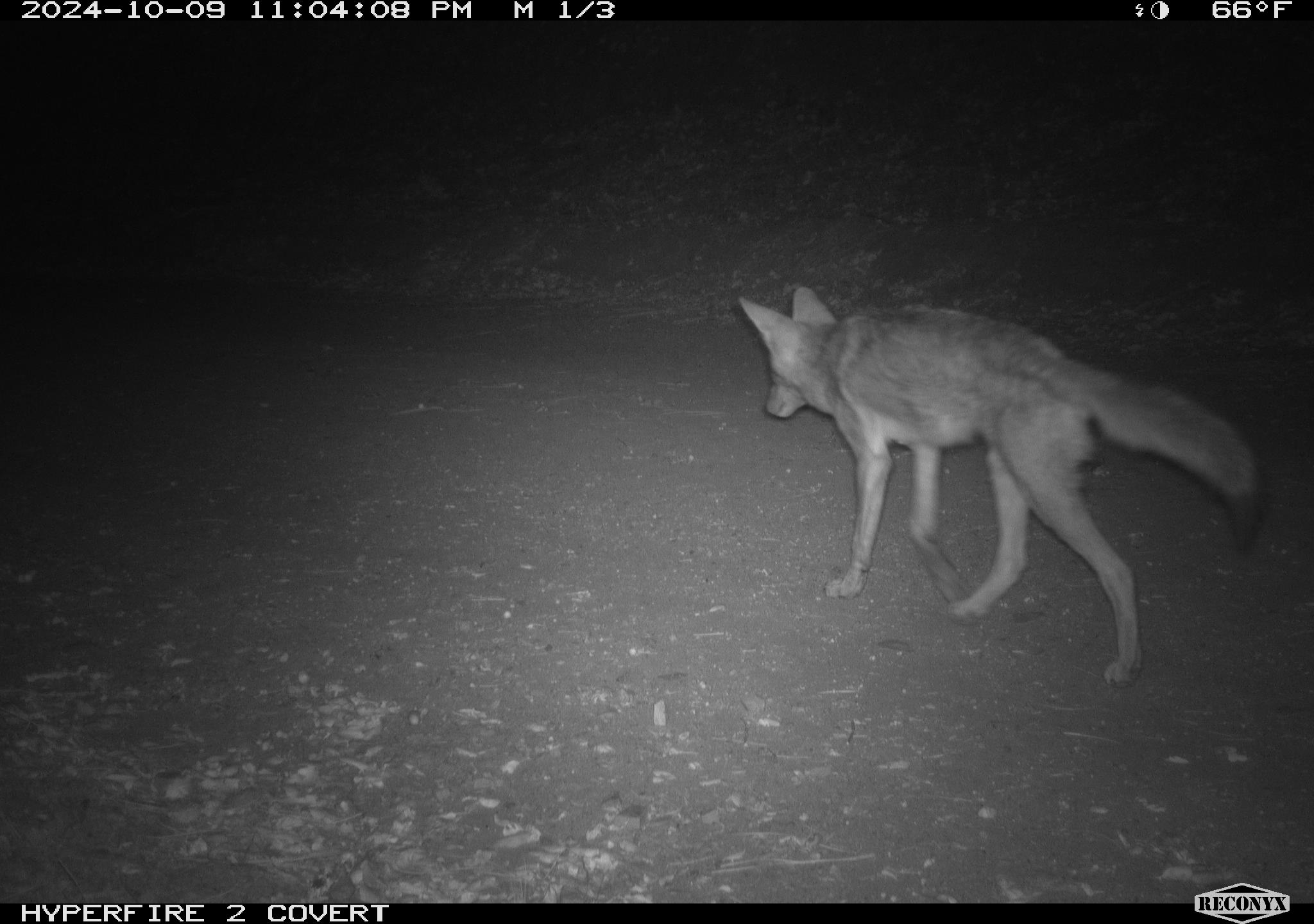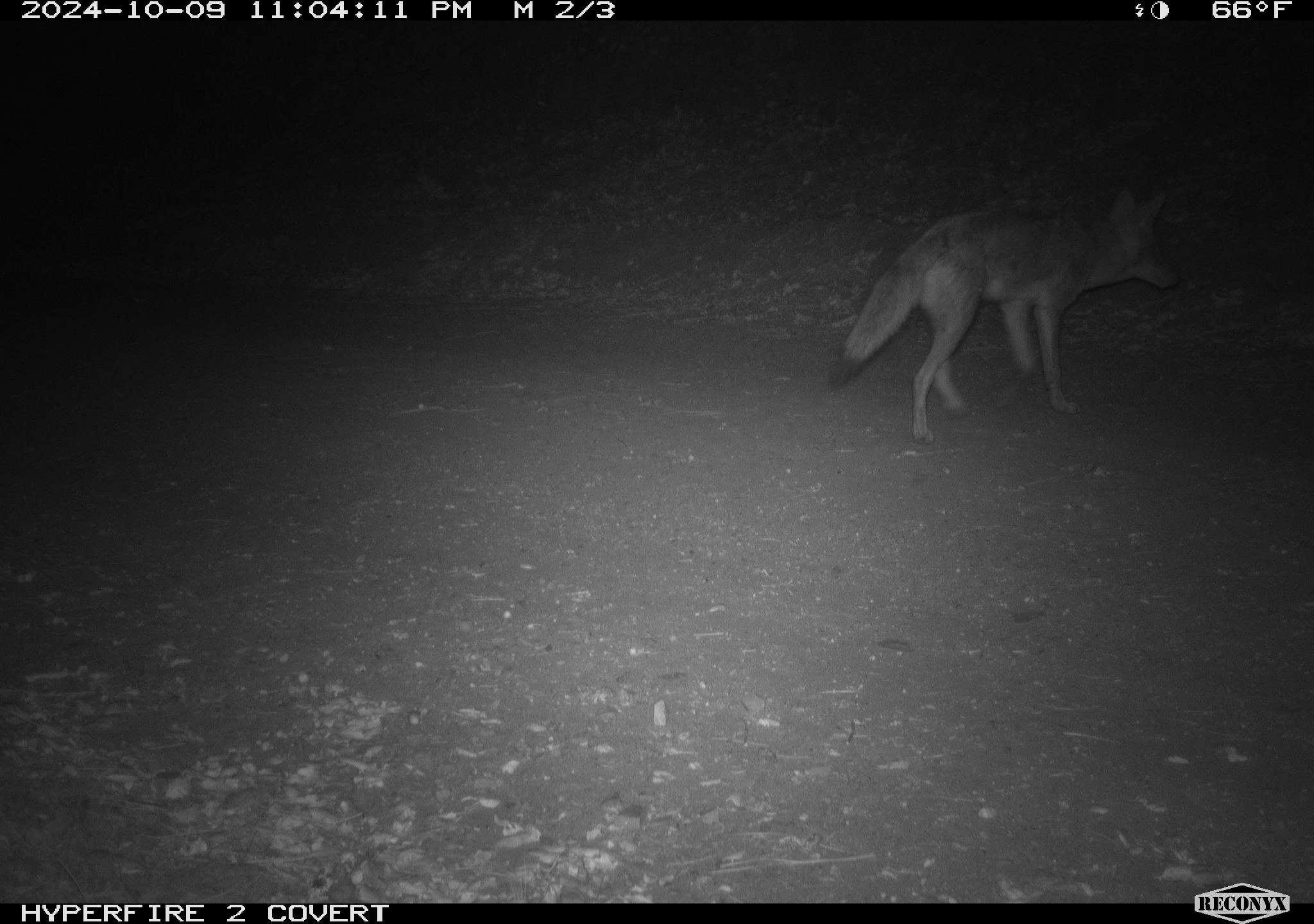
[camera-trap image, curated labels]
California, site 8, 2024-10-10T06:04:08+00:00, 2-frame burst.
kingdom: Animalia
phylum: Chordata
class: Mammalia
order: Carnivora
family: Canidae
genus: Canis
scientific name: Canis latrans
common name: coyote